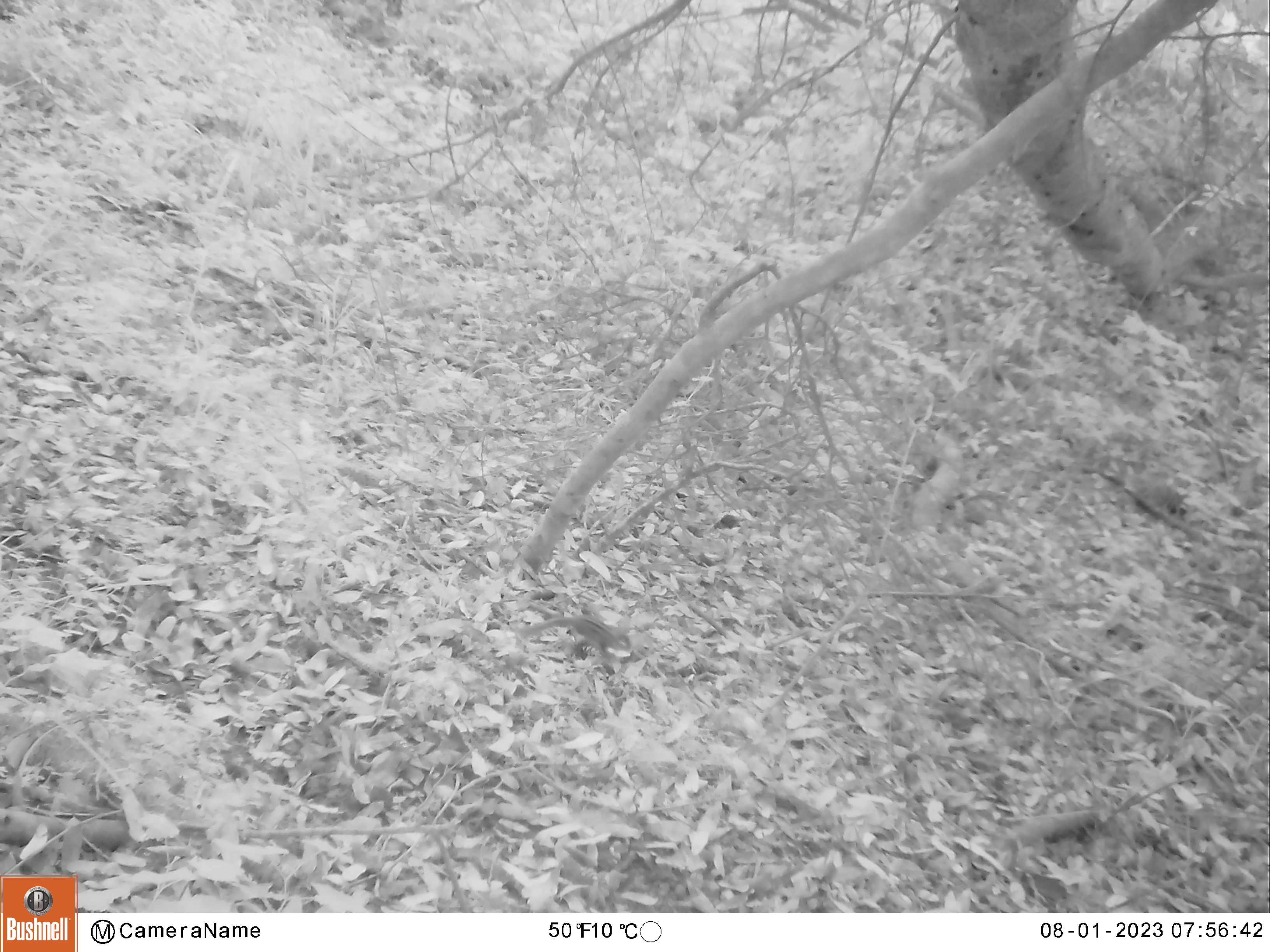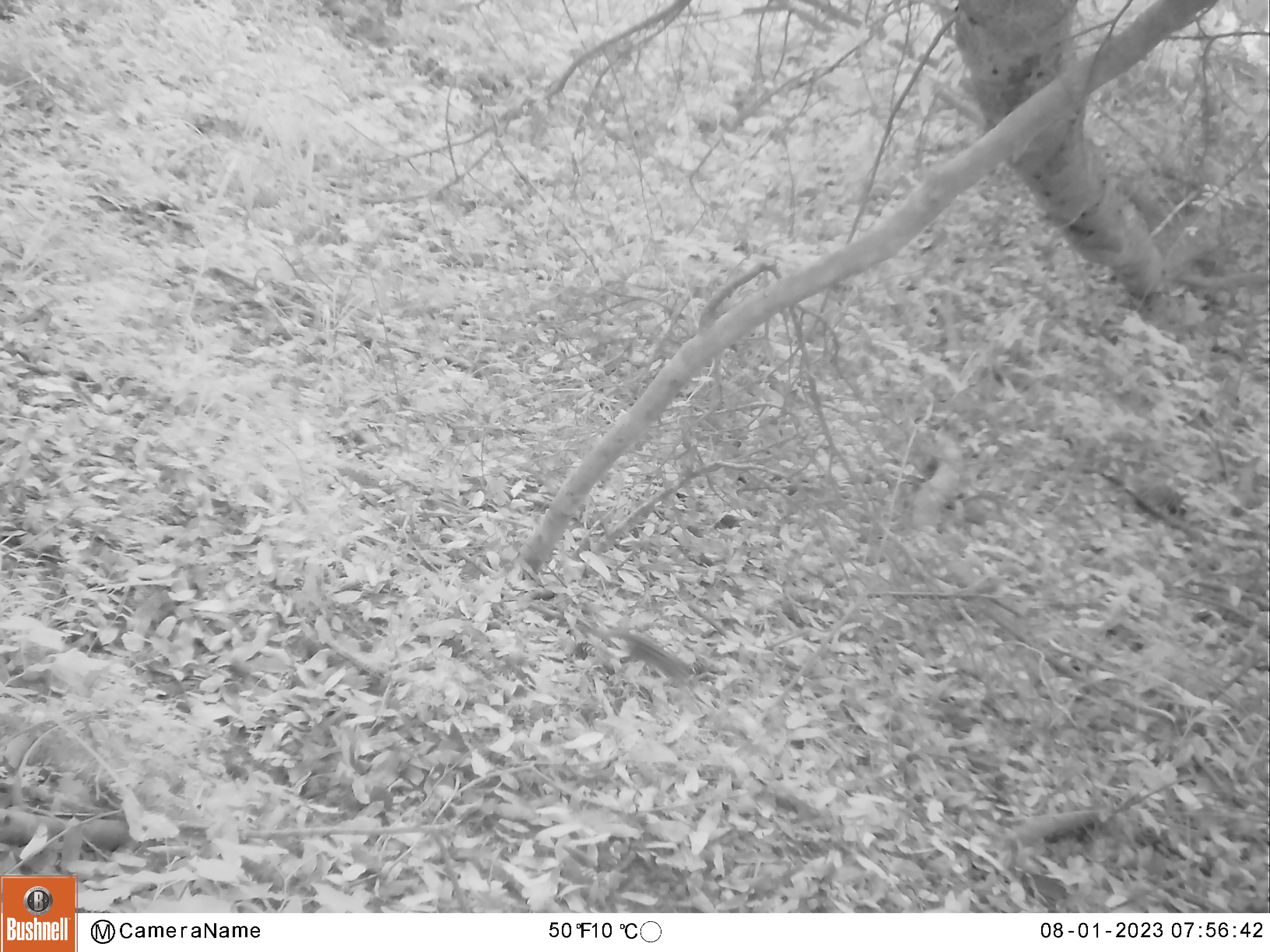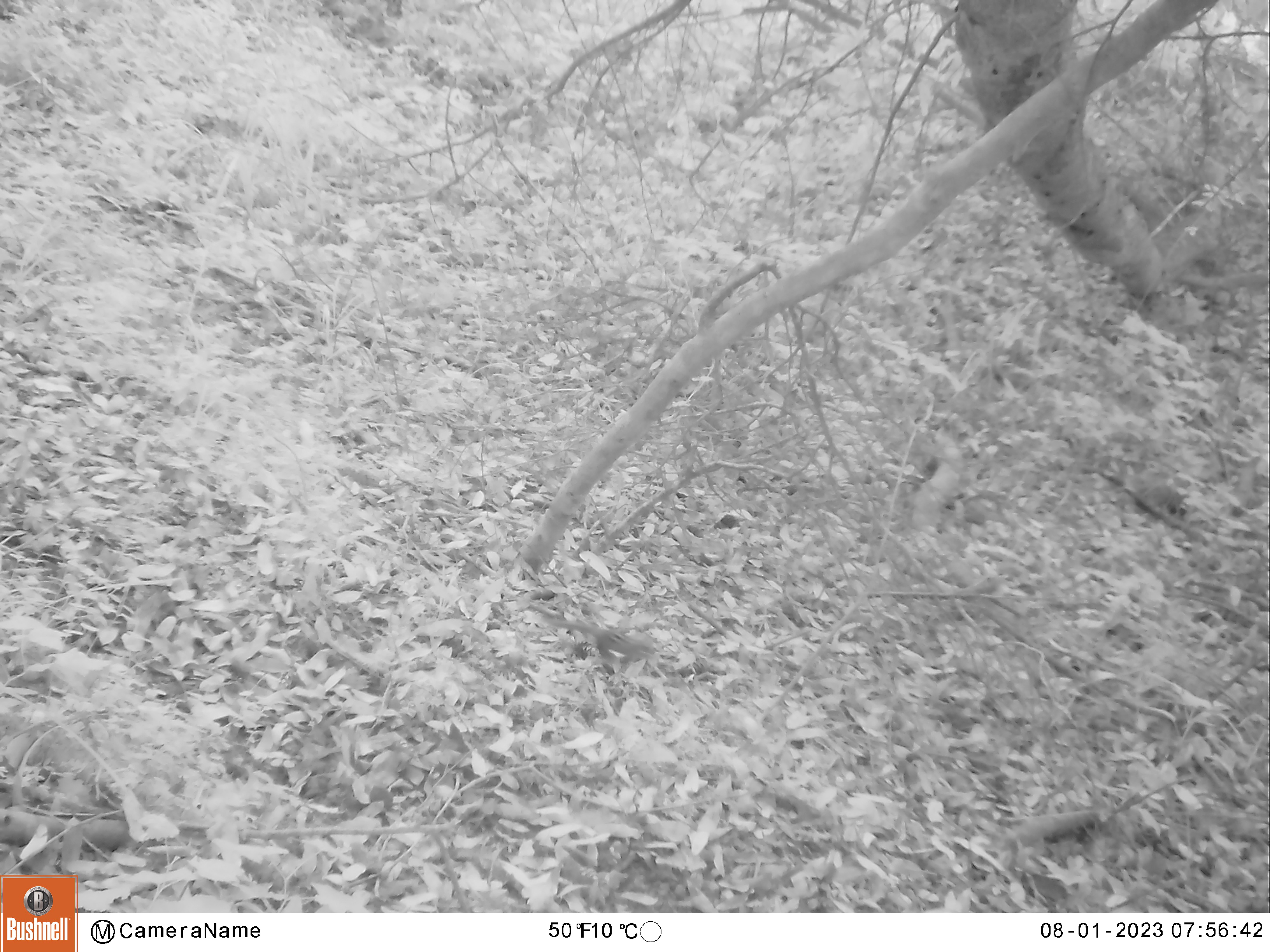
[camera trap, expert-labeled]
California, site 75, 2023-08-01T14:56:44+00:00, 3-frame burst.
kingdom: Animalia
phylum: Chordata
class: Mammalia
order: Rodentia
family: Sciuridae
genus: Neotamias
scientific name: Neotamias merriami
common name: merriam's chipmunk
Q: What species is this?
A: Merriam's chipmunk (Neotamias merriami).